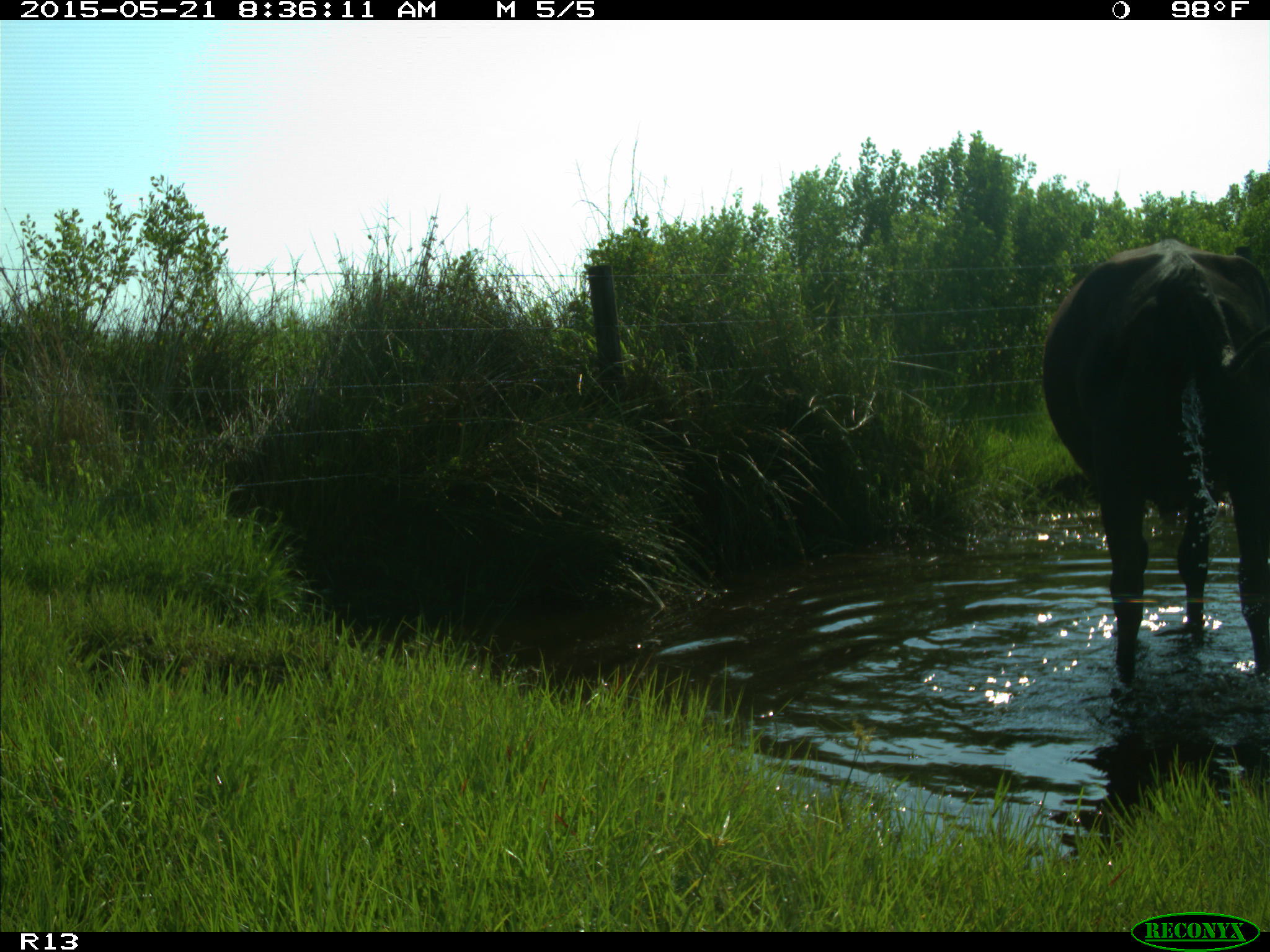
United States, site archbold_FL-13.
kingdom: Animalia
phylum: Chordata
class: Mammalia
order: Artiodactyla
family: Bovidae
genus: Bos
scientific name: Bos taurus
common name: domestic cow